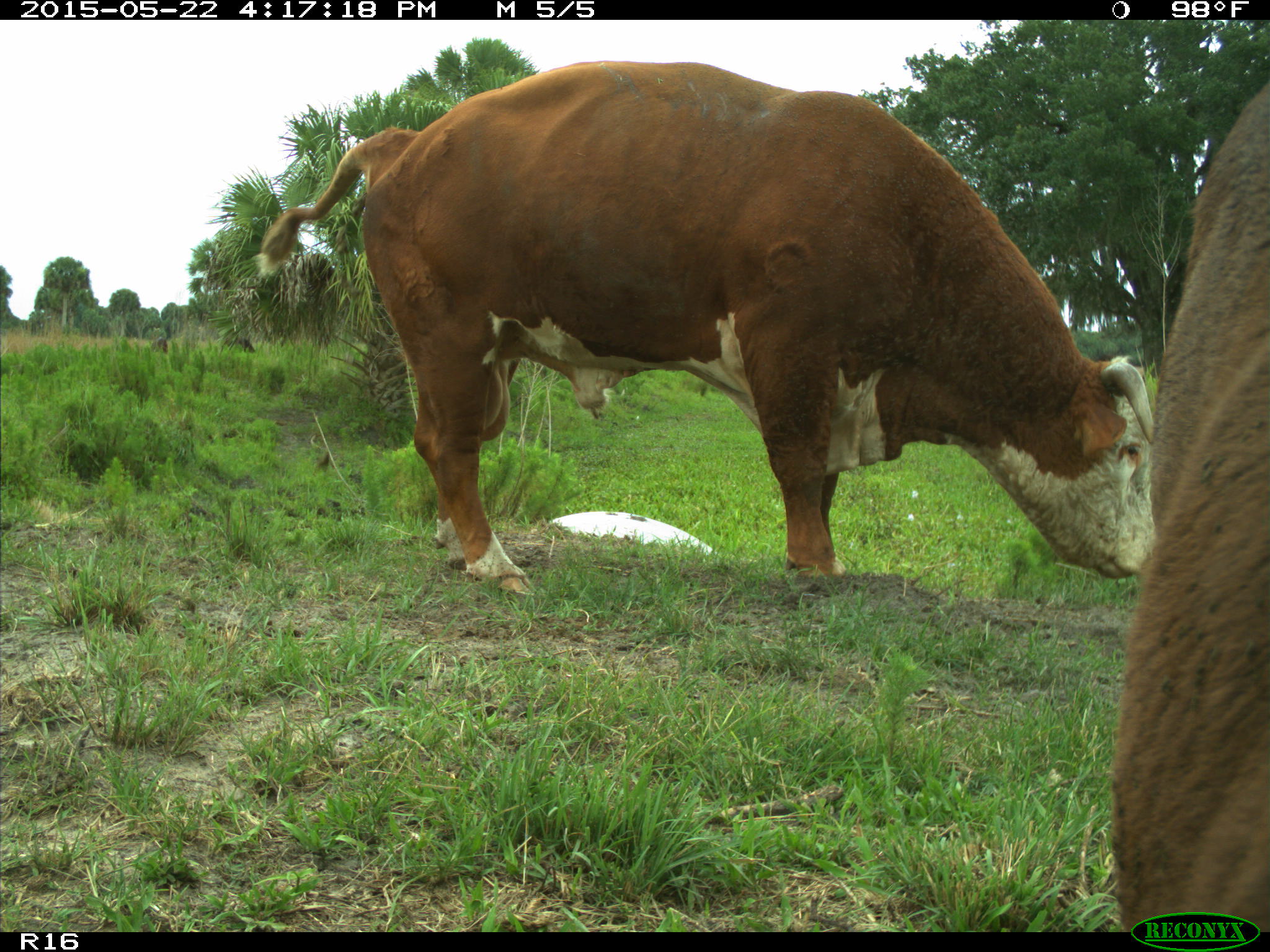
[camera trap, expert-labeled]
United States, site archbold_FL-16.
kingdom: Animalia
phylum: Chordata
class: Mammalia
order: Artiodactyla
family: Bovidae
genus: Bos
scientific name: Bos taurus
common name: domestic cow